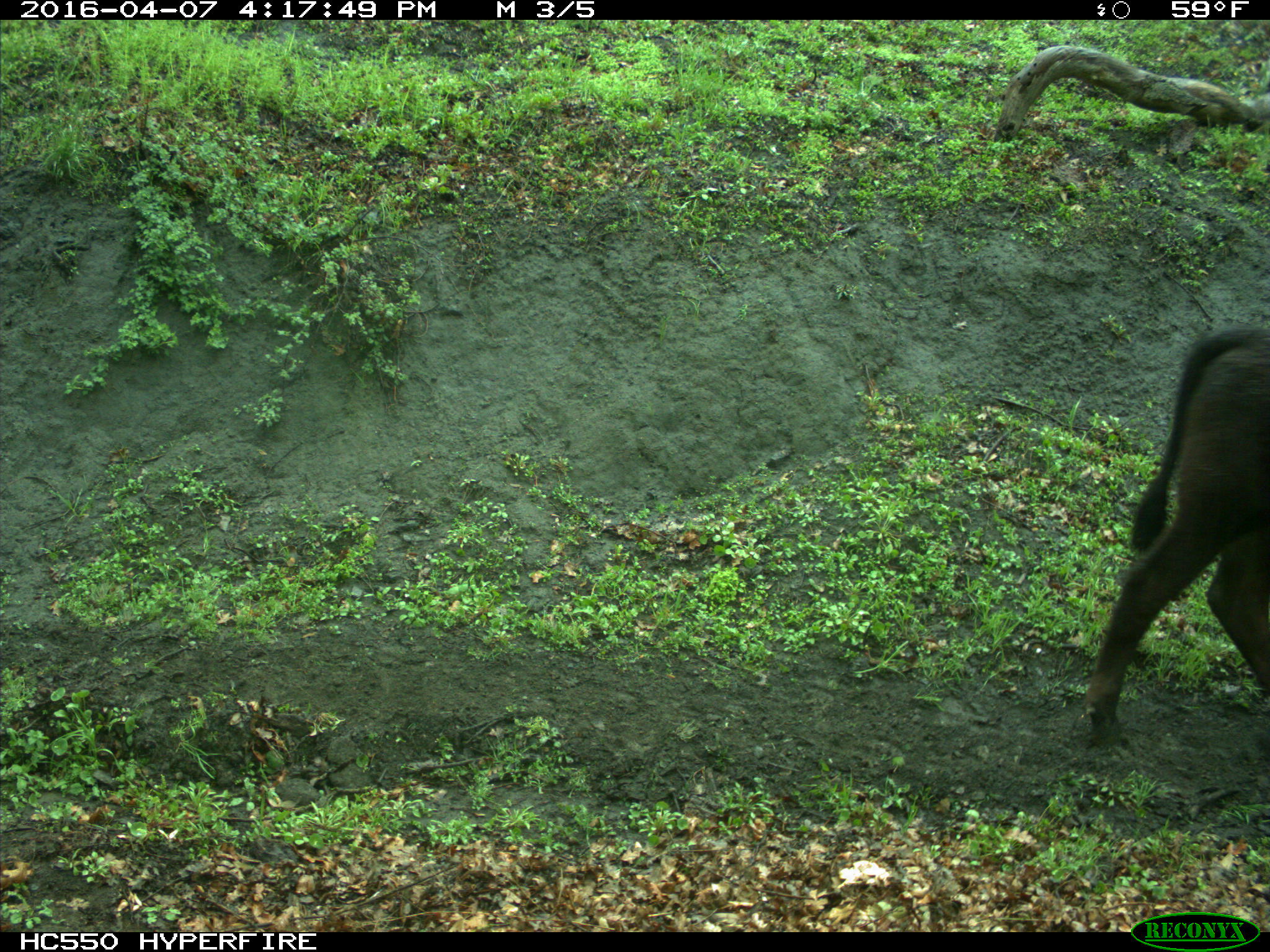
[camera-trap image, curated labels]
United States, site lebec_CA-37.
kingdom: Animalia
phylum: Chordata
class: Mammalia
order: Artiodactyla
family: Bovidae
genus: Bos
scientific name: Bos taurus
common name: domestic cow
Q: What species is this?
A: Bos taurus (domestic cow).